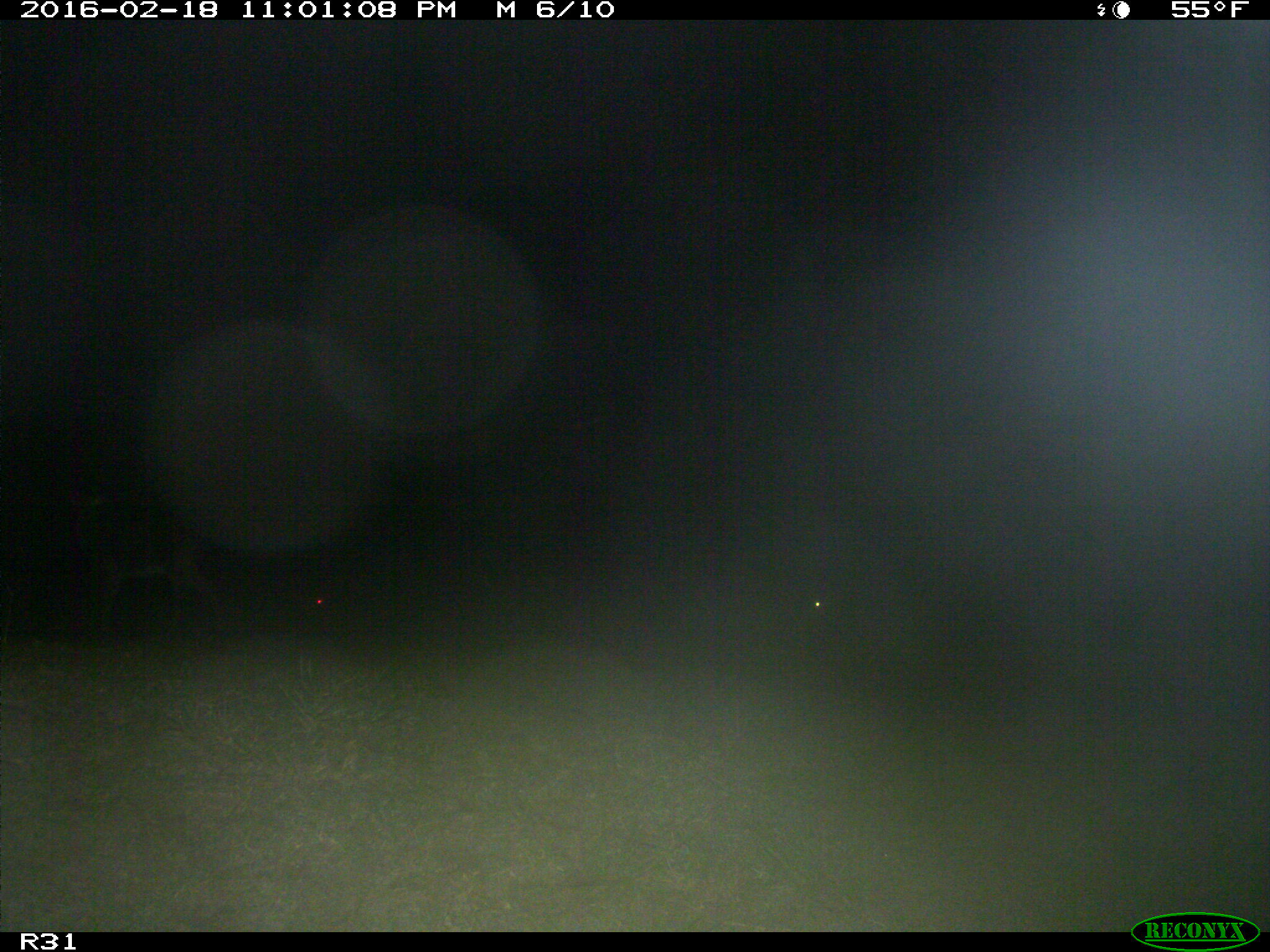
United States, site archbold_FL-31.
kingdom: Animalia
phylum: Chordata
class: Mammalia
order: Artiodactyla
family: Cervidae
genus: Odocoileus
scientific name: Odocoileus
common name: deer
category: unidentified deer